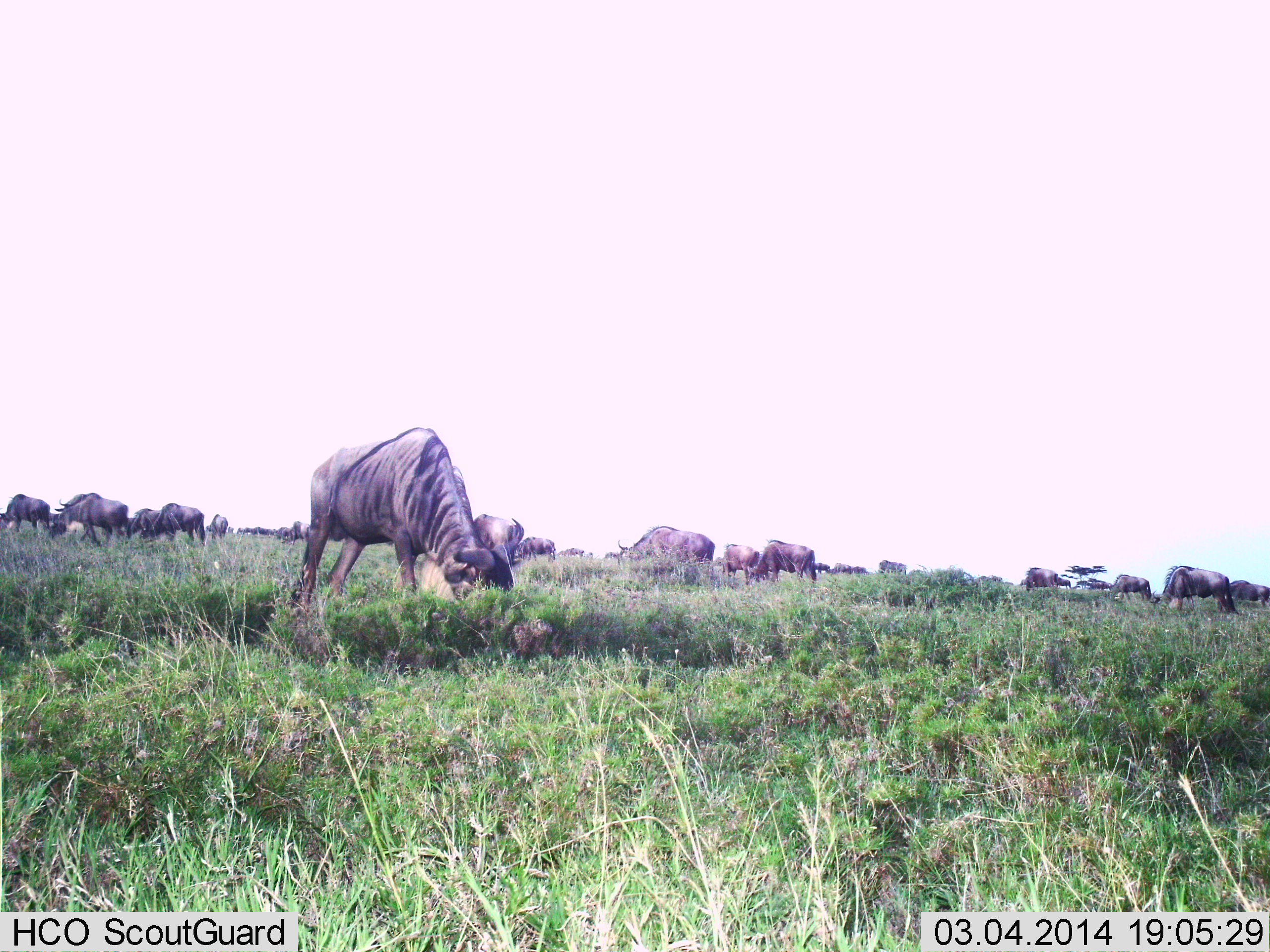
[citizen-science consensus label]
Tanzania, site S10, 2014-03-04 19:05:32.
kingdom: Animalia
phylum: Chordata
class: Mammalia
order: Artiodactyla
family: Bovidae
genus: Connochaetes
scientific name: Connochaetes taurinus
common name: blue wildebeest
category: wildebeest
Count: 11-50.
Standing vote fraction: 40%.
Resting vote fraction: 0%.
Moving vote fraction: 0%.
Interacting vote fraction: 0%.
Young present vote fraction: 0%.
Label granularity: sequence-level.